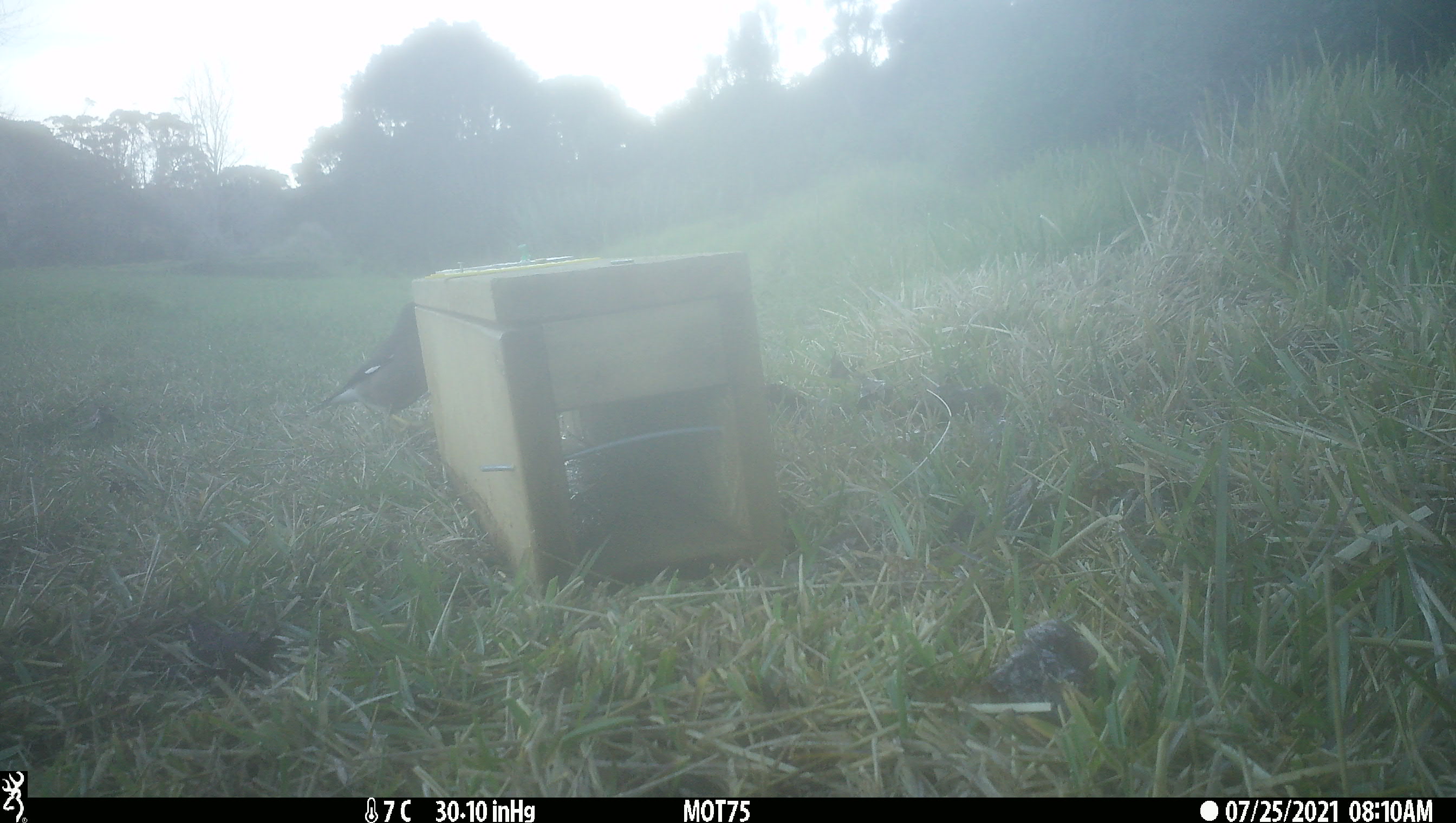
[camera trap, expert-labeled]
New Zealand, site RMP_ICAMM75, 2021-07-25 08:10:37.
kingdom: Animalia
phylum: Chordata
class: Aves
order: Passeriformes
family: Sturnidae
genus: Acridotheres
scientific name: Acridotheres tristis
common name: common myna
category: myna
Myna (common myna) (Acridotheres tristis).